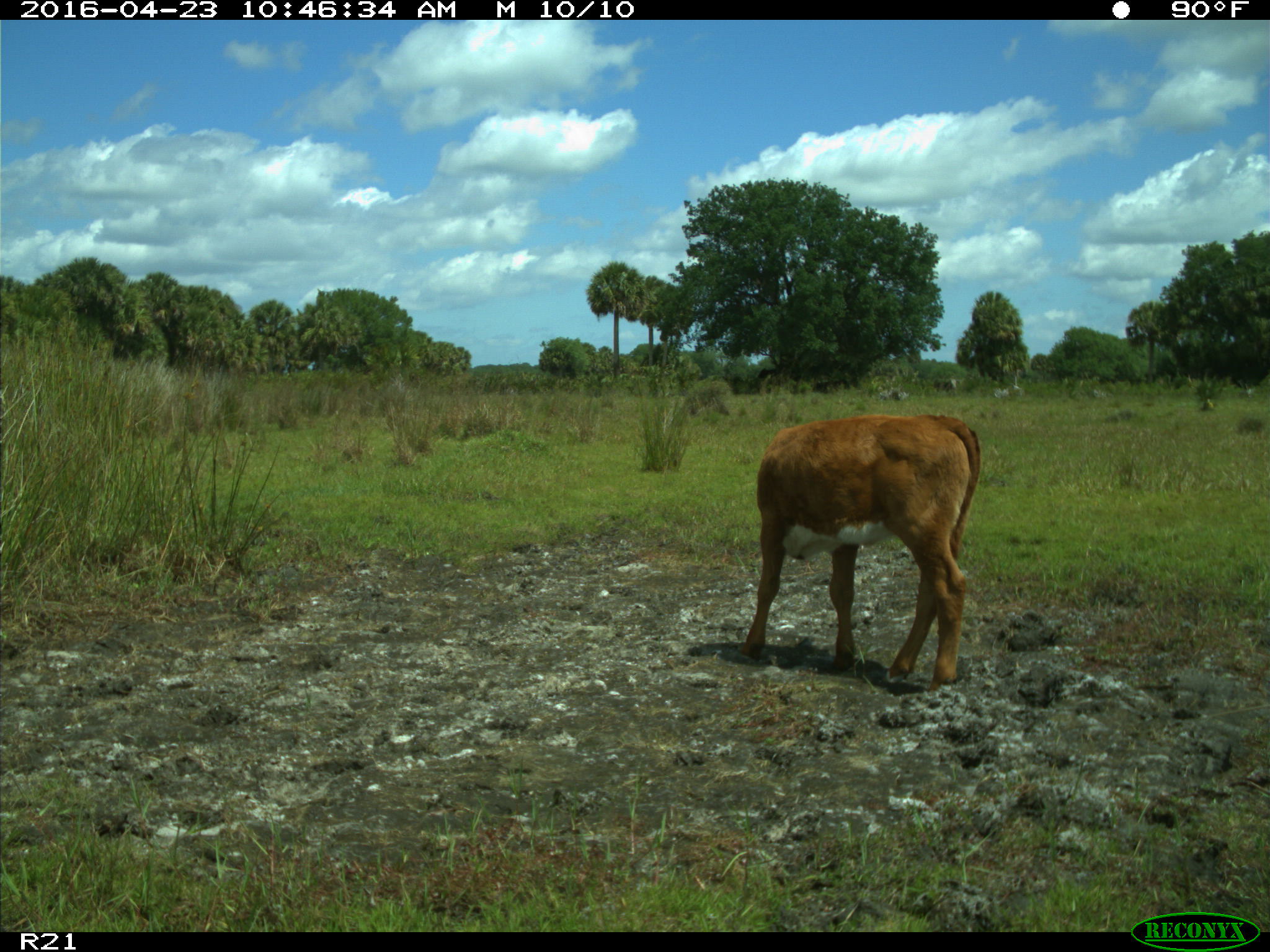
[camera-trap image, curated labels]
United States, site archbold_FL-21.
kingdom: Animalia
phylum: Chordata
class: Mammalia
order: Artiodactyla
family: Bovidae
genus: Bos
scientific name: Bos taurus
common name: domestic cow